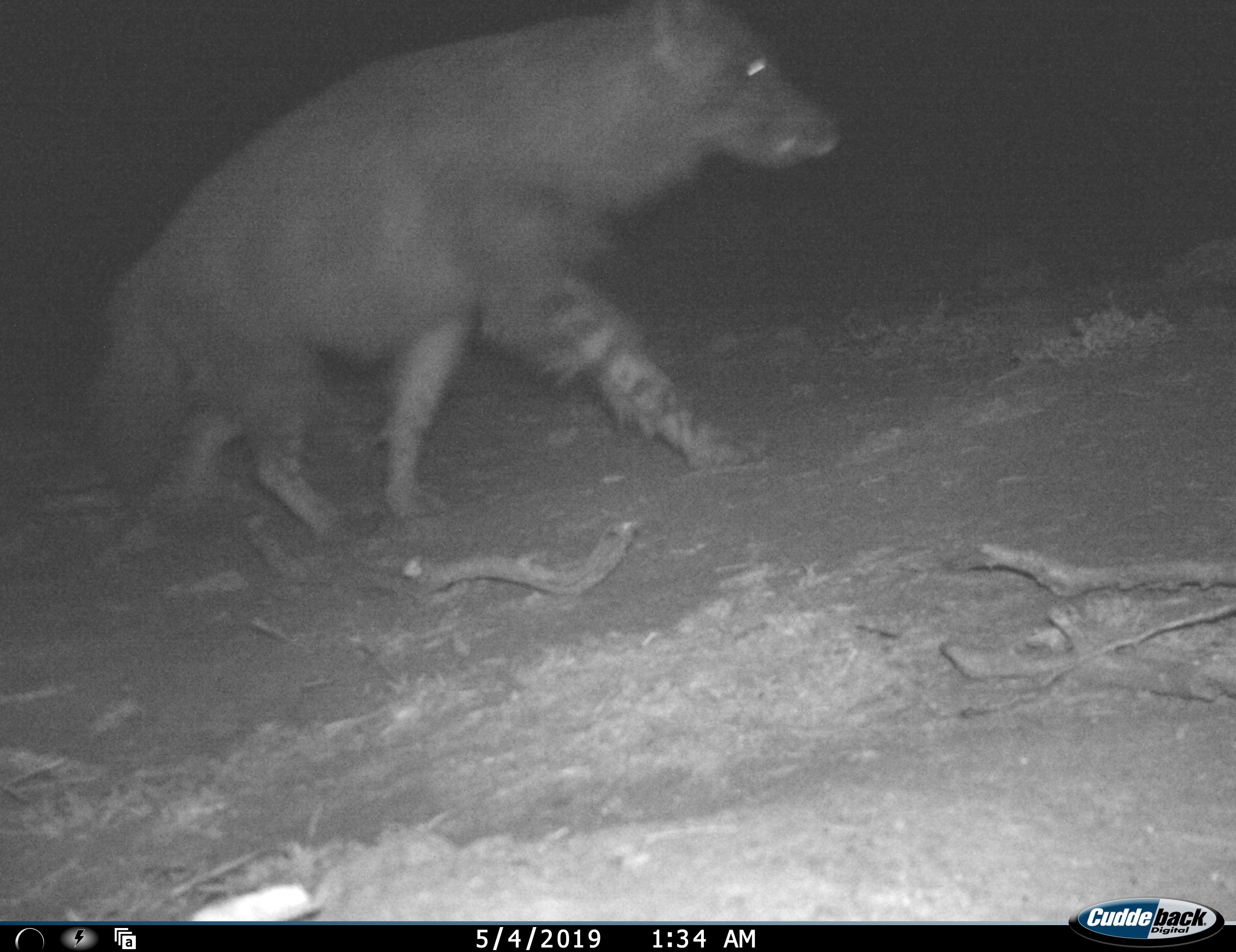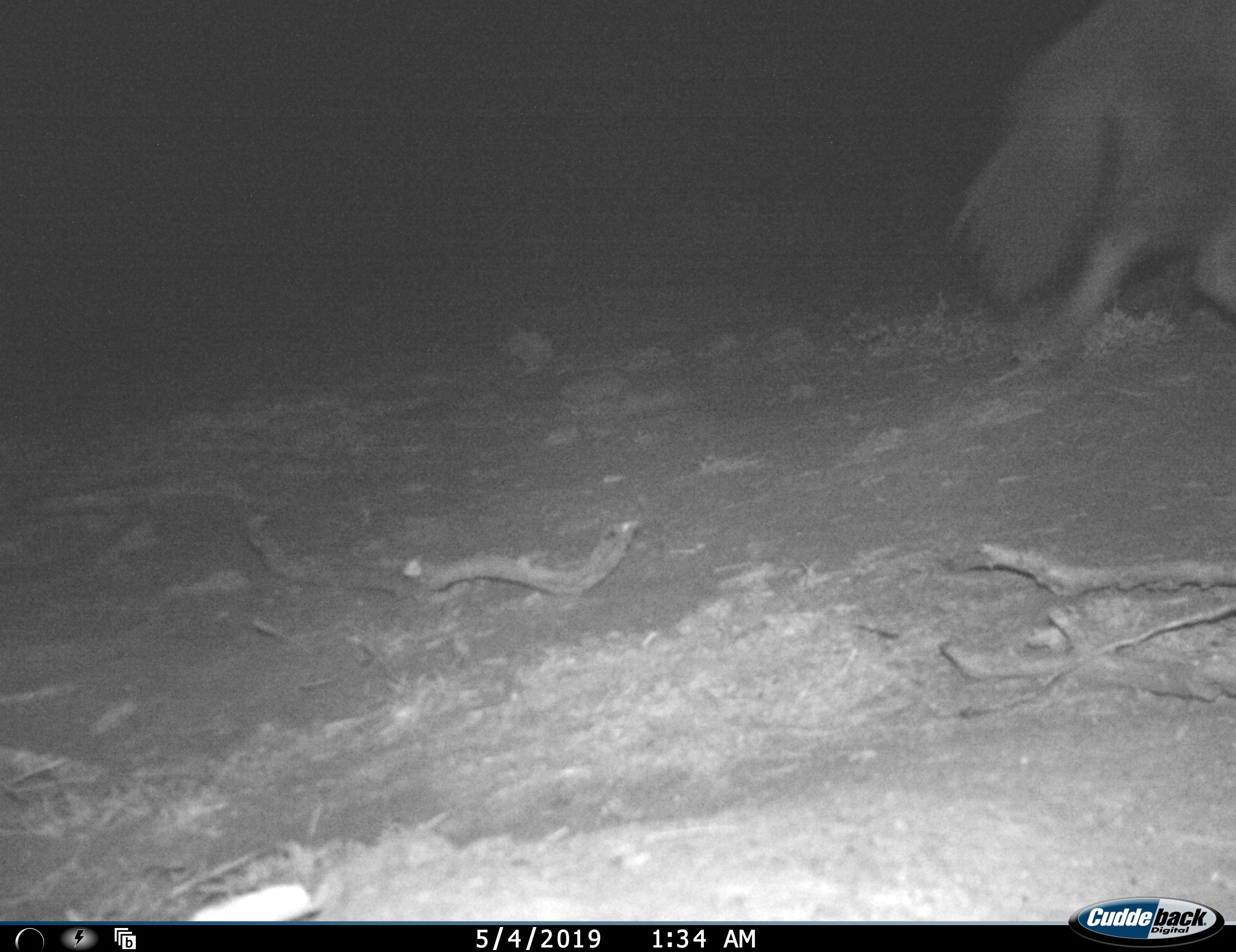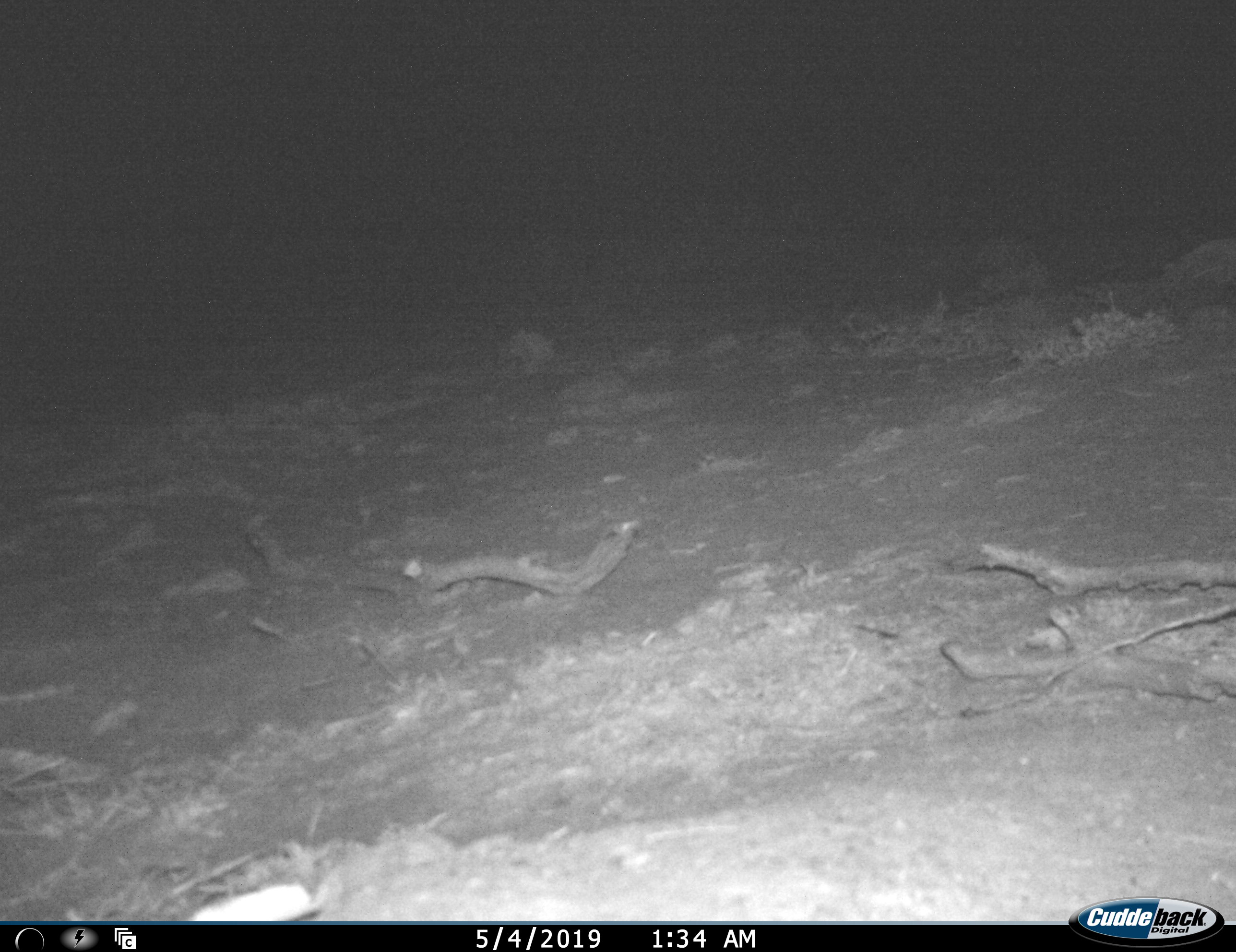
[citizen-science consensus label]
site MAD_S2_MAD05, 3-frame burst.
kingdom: Animalia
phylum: Chordata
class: Mammalia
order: Carnivora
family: Hyaenidae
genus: Parahyaena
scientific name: Parahyaena brunnea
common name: brown hyena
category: hyenabrown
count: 1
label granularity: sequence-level